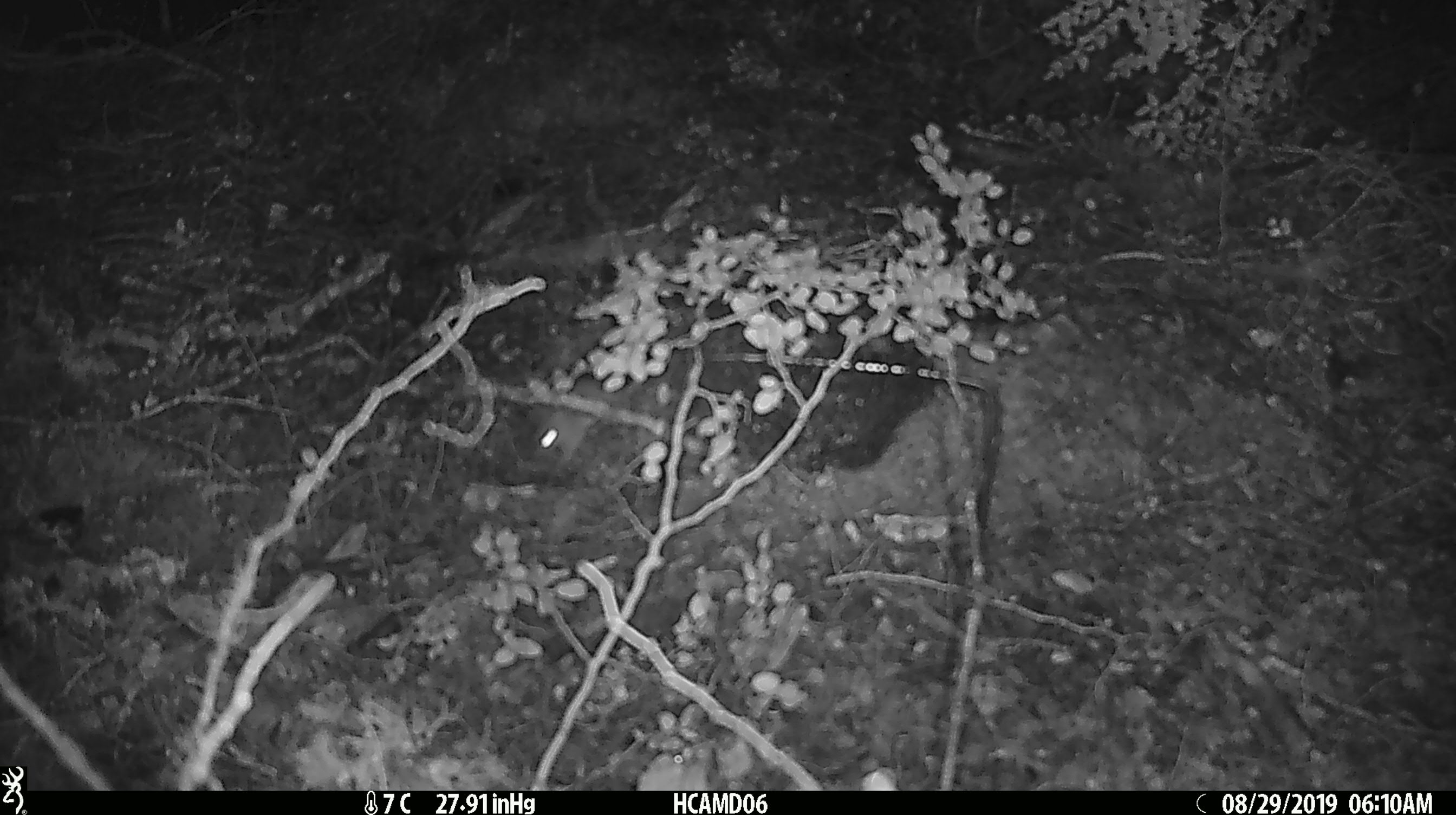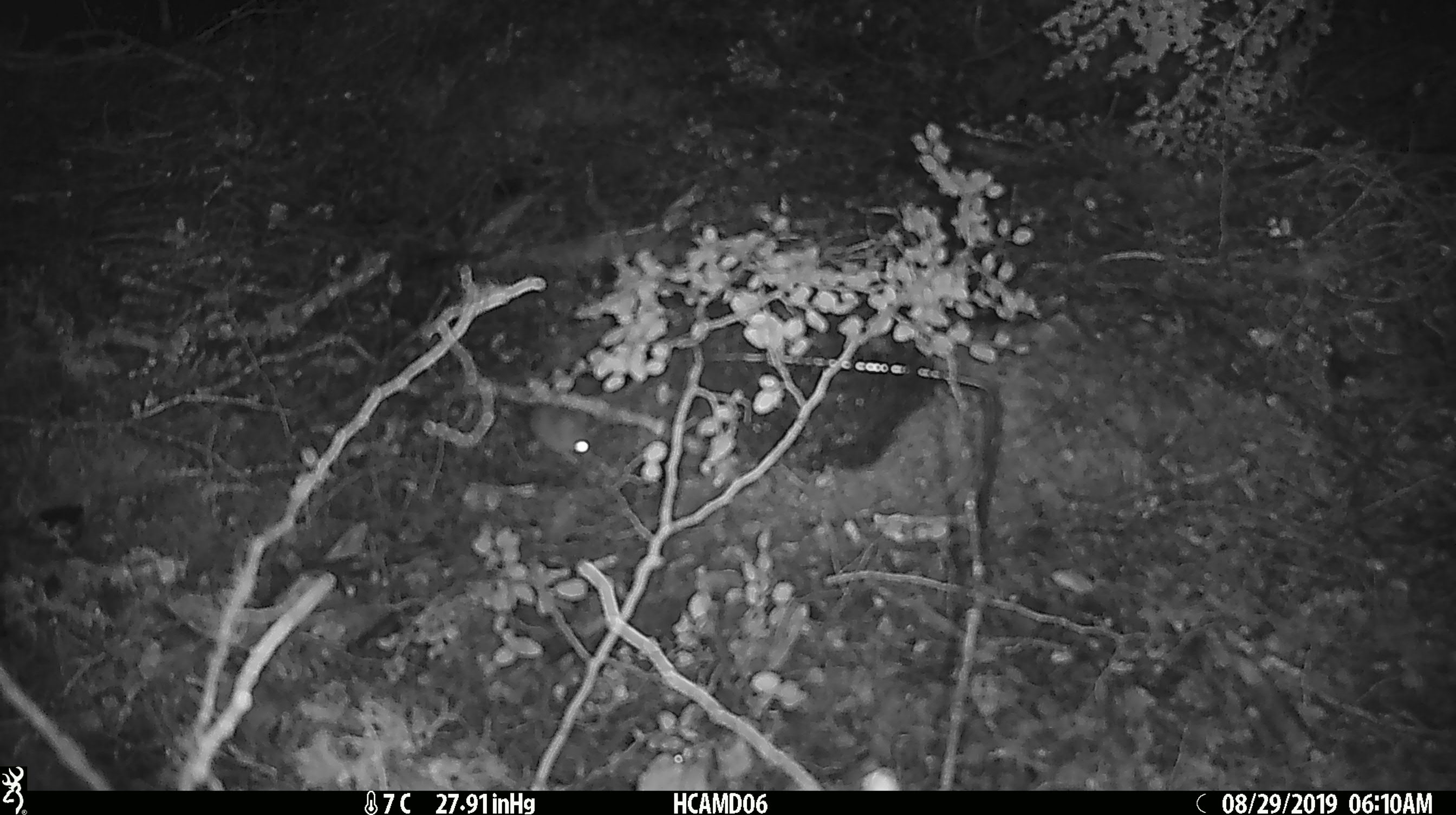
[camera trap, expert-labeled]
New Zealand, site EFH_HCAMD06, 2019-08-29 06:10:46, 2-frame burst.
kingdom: Animalia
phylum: Chordata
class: Mammalia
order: Rodentia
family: Muridae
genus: Mus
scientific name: Mus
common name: mouse